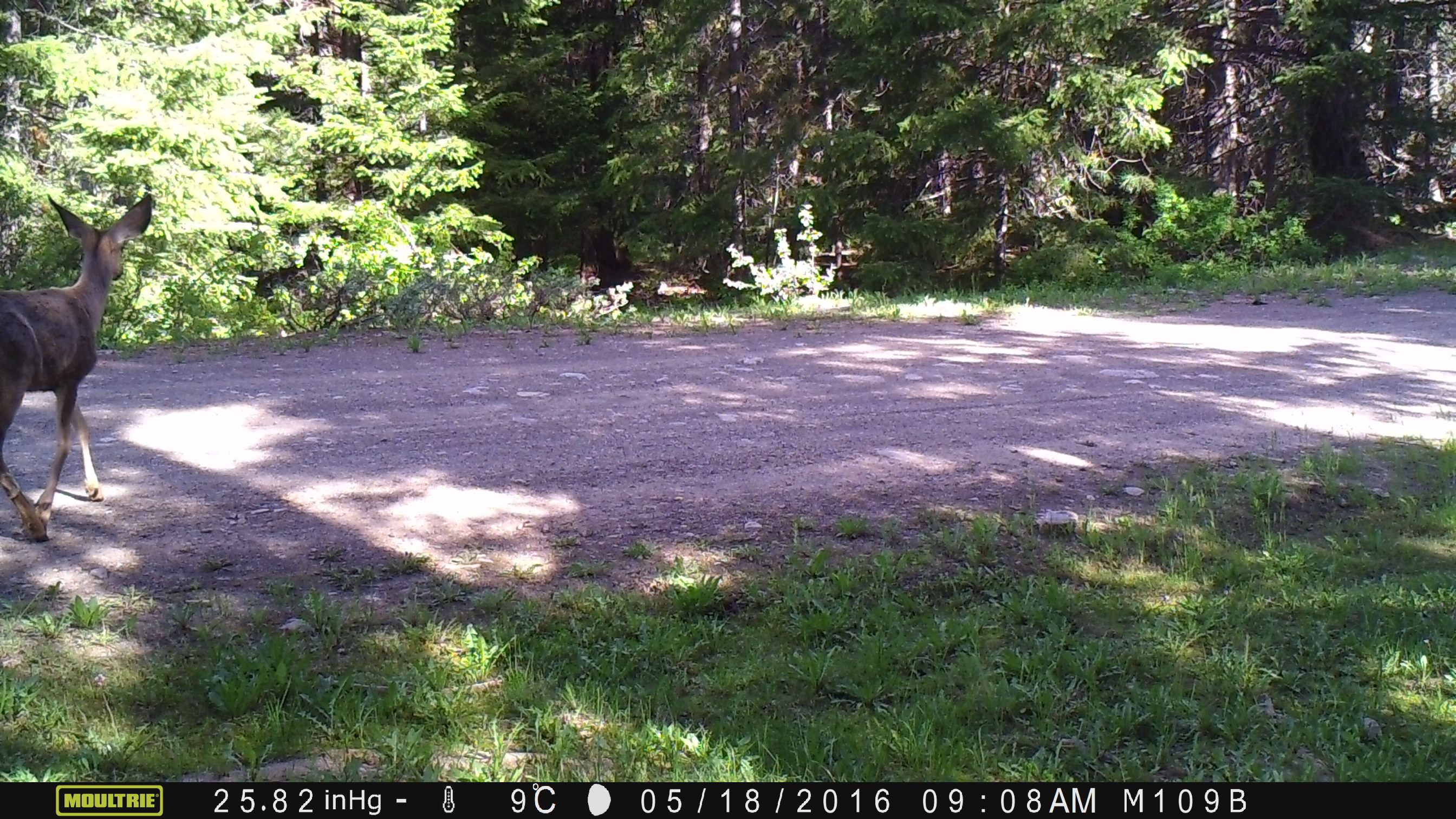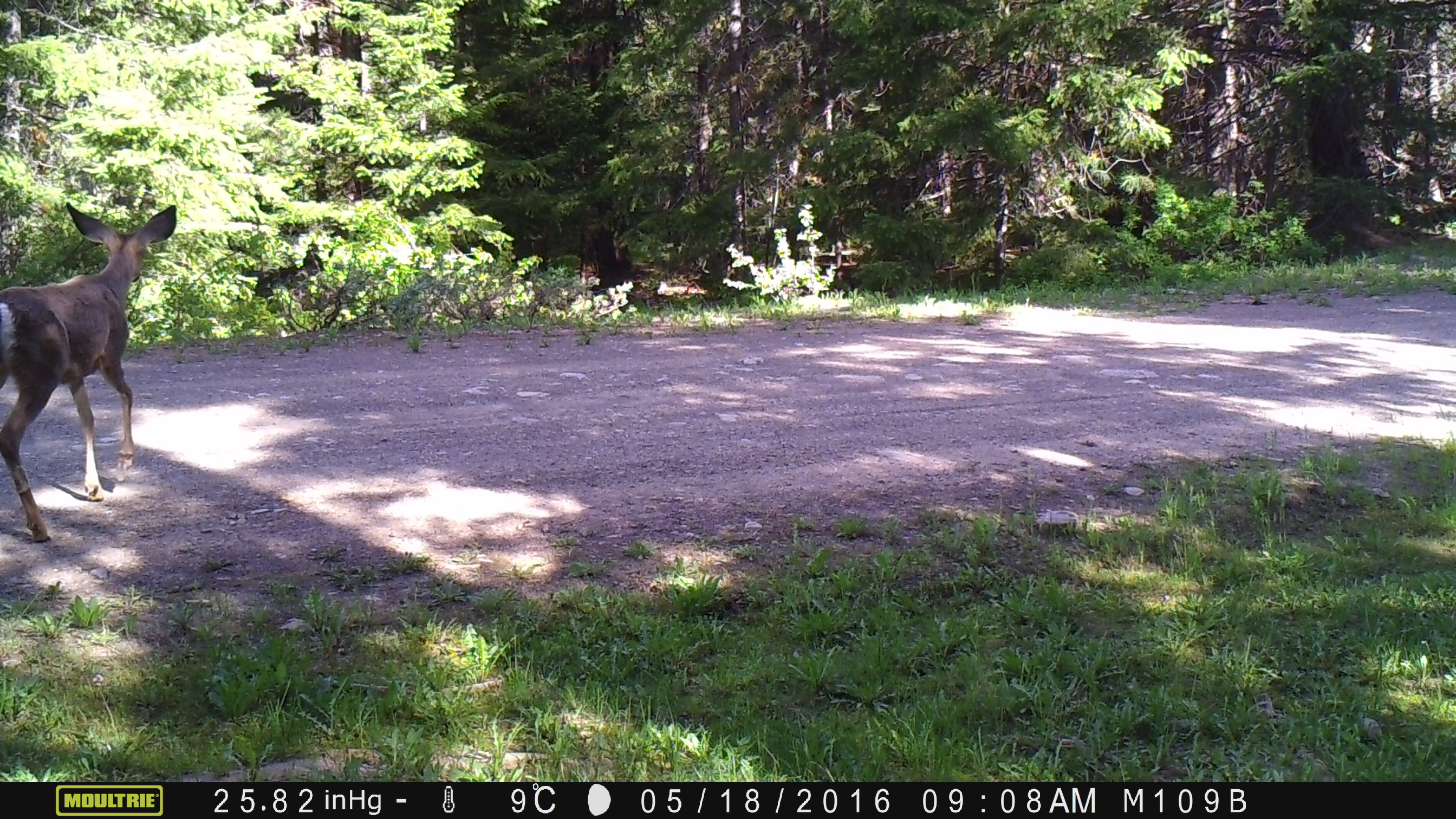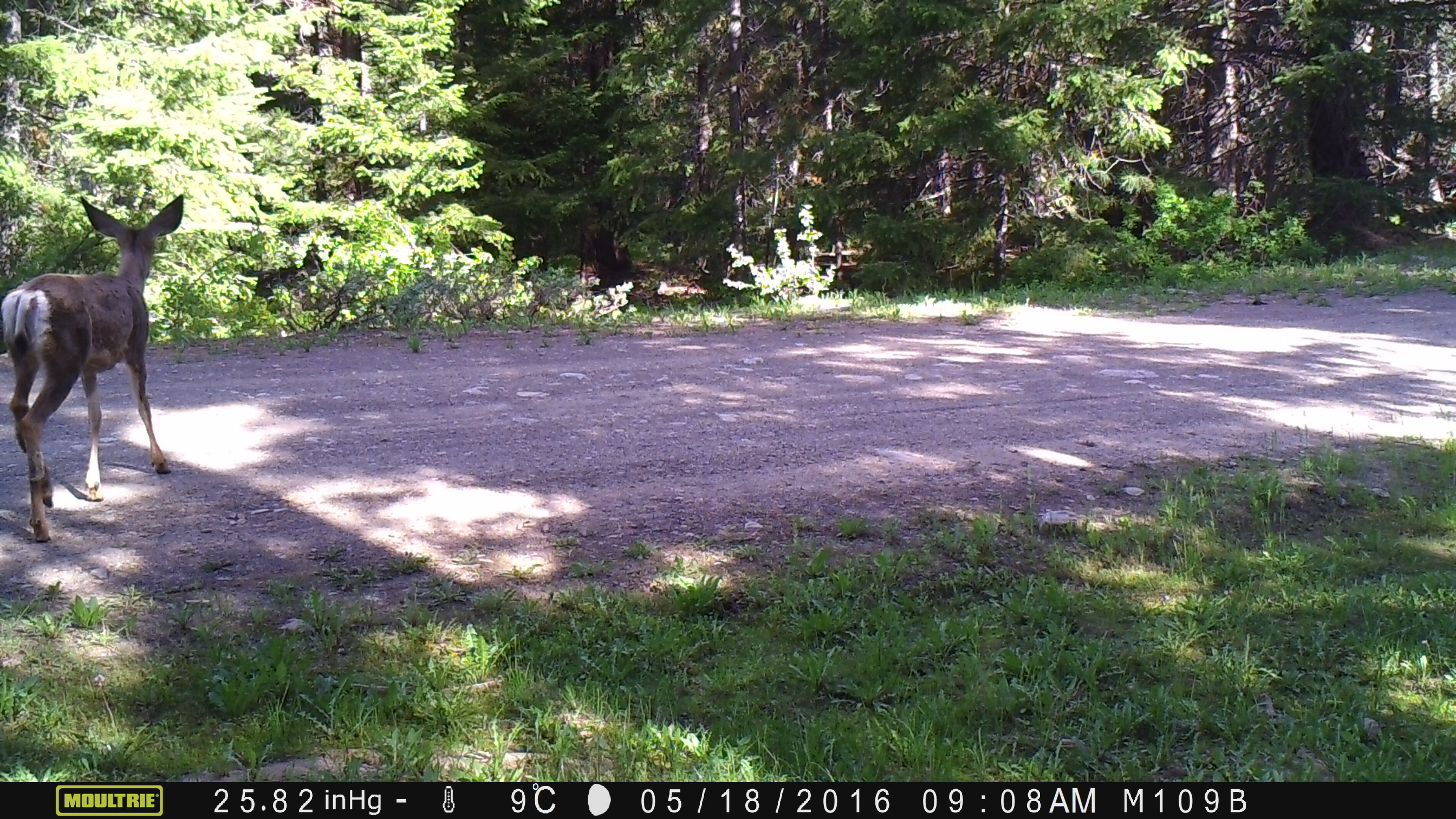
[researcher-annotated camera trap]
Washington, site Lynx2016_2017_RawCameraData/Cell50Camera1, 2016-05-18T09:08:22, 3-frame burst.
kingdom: Animalia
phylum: Chordata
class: Mammalia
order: Artiodactyla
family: Cervidae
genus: Odocoileus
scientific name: Odocoileus hemionus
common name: mule deer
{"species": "Odocoileus hemionus (mule deer)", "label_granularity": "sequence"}